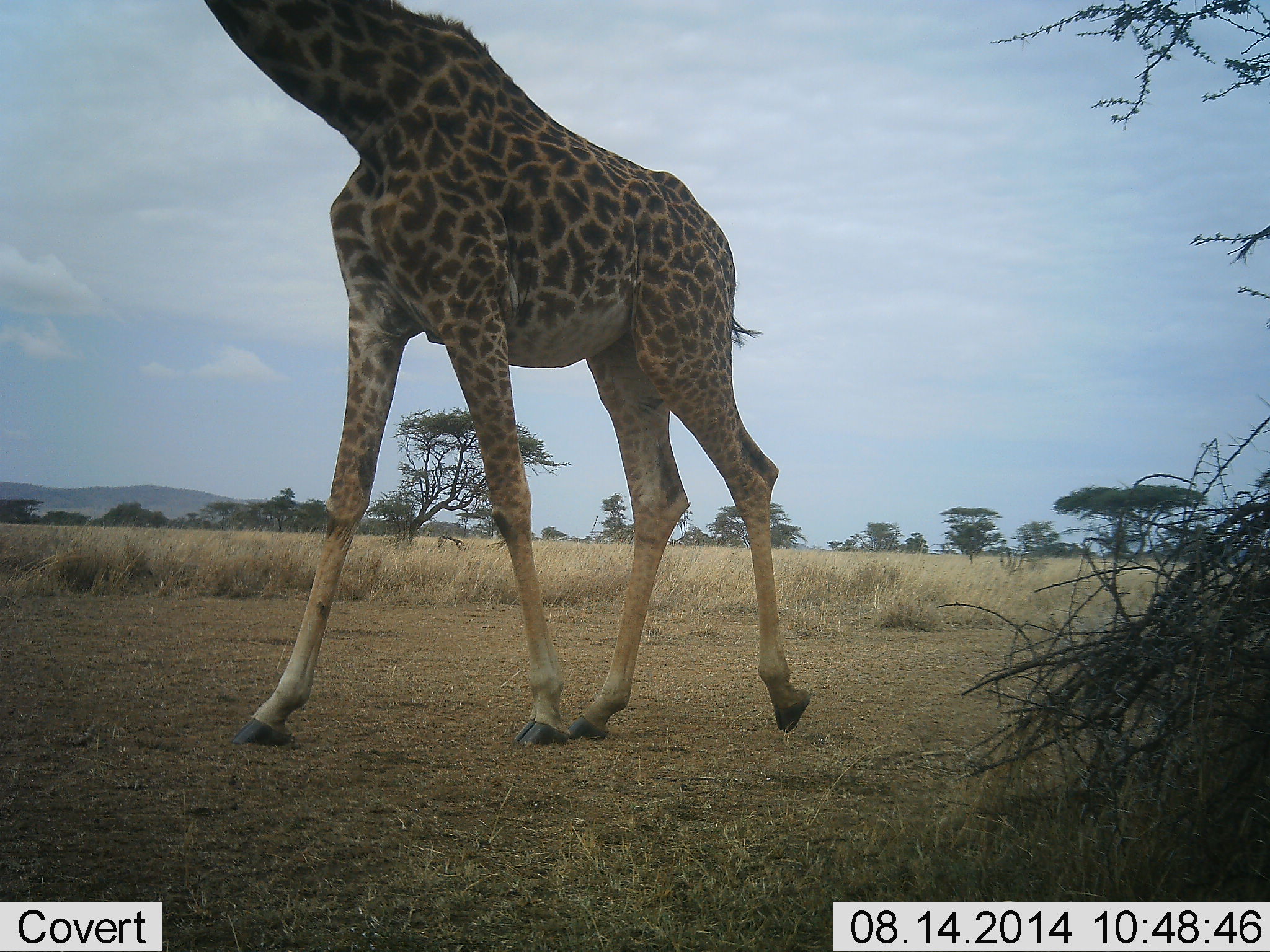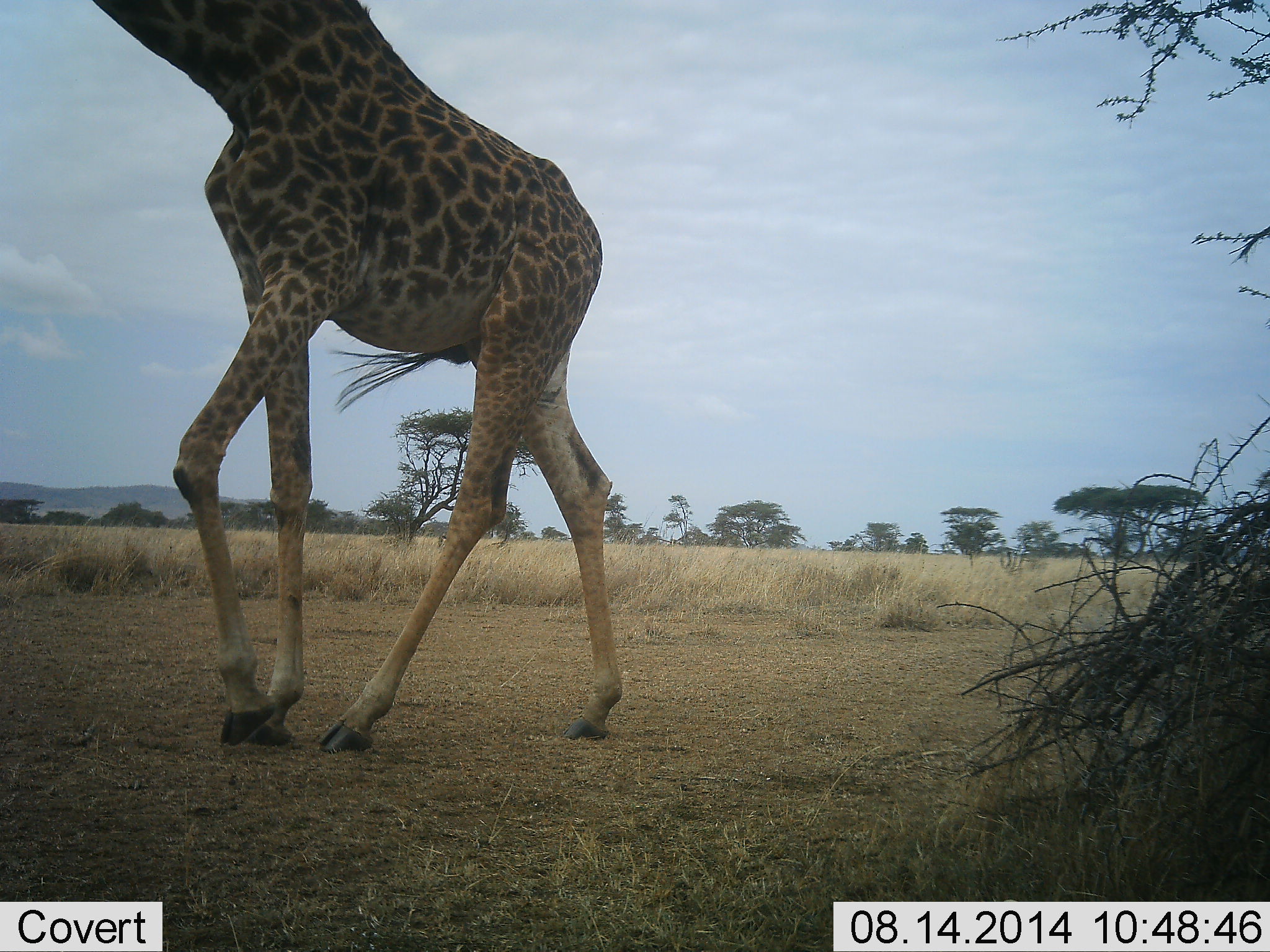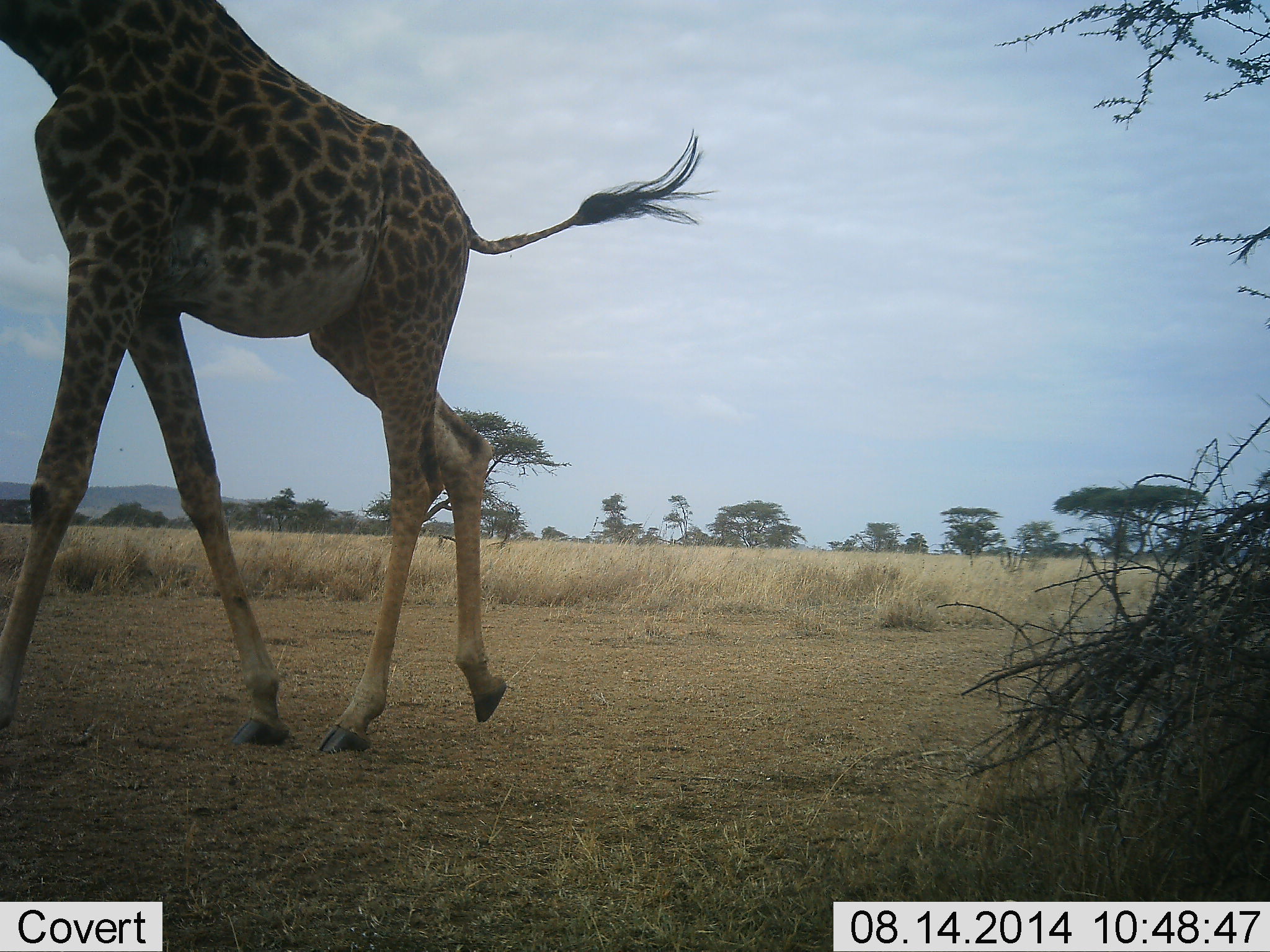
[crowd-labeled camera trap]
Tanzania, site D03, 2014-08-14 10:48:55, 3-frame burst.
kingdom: Animalia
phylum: Chordata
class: Mammalia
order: Artiodactyla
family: Giraffidae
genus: Giraffa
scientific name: Giraffa camelopardalis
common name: giraffe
Giraffe (Giraffa camelopardalis), count 1. Behavior (volunteer vote fractions): standing 0%, resting 0%, moving 100%, interacting 0%. Young present (vote fraction): 0%. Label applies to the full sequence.